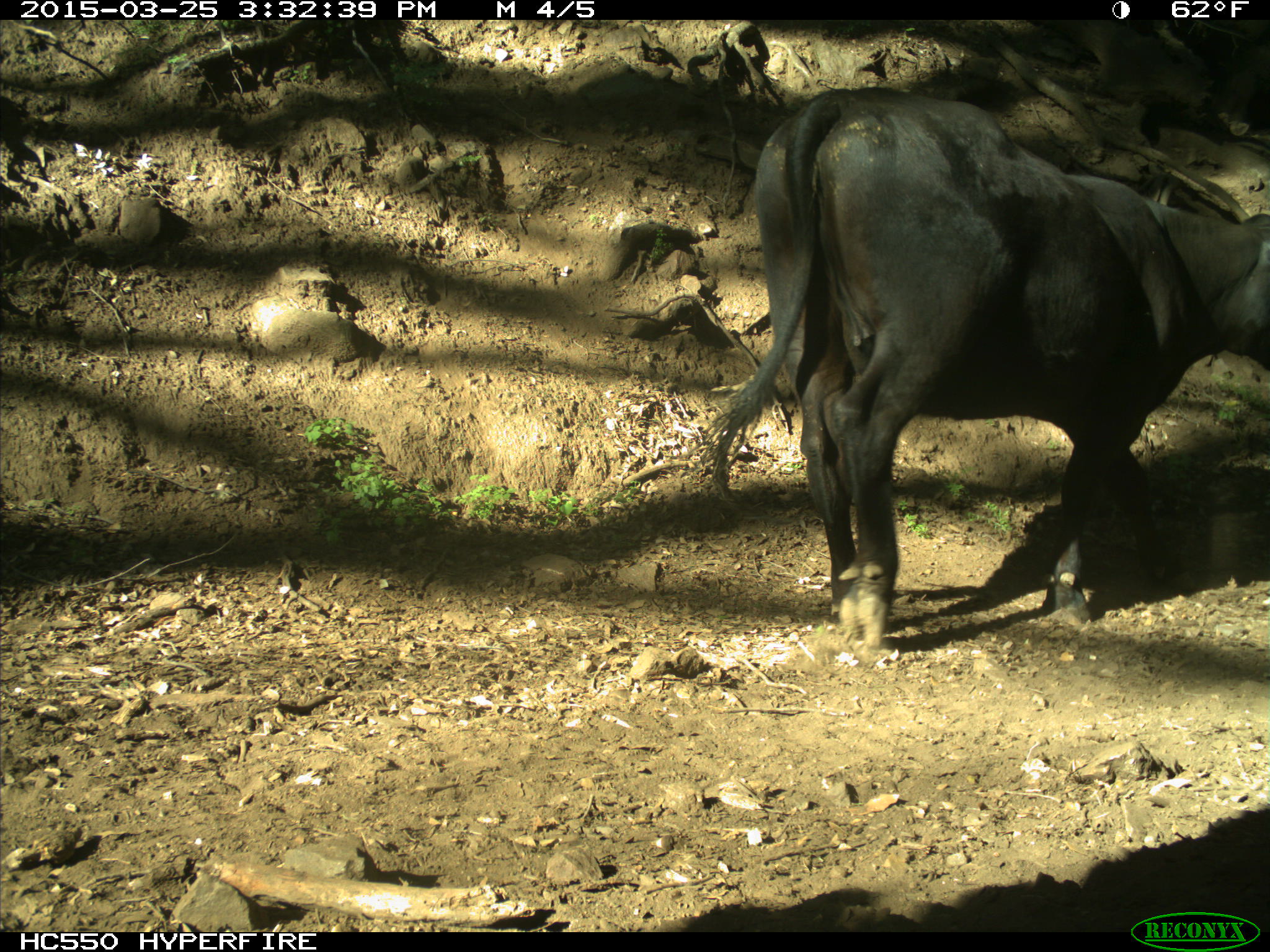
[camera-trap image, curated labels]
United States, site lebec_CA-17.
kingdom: Animalia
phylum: Chordata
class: Mammalia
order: Artiodactyla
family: Bovidae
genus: Bos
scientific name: Bos taurus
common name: domestic cow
Bos taurus (domestic cow).